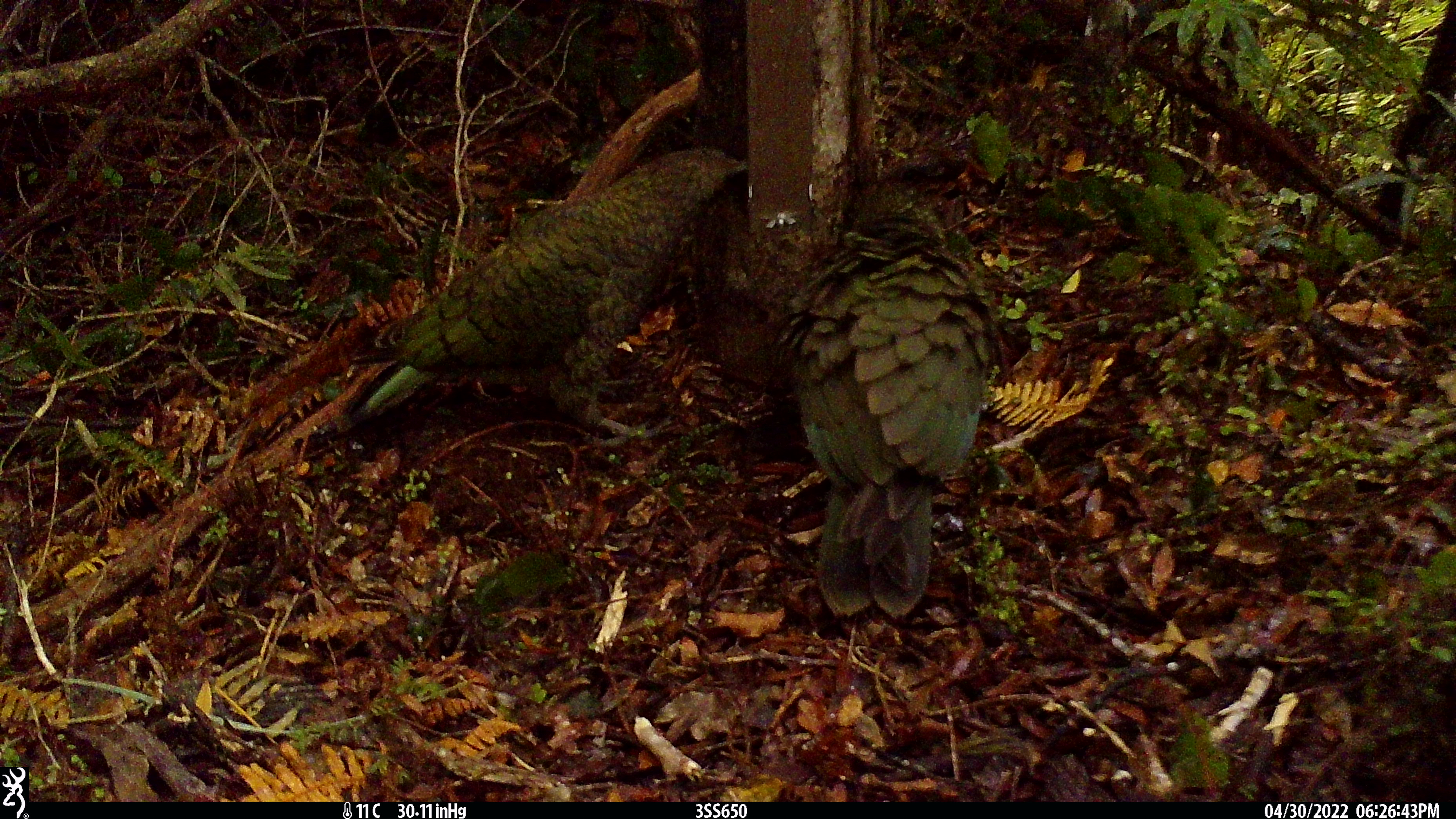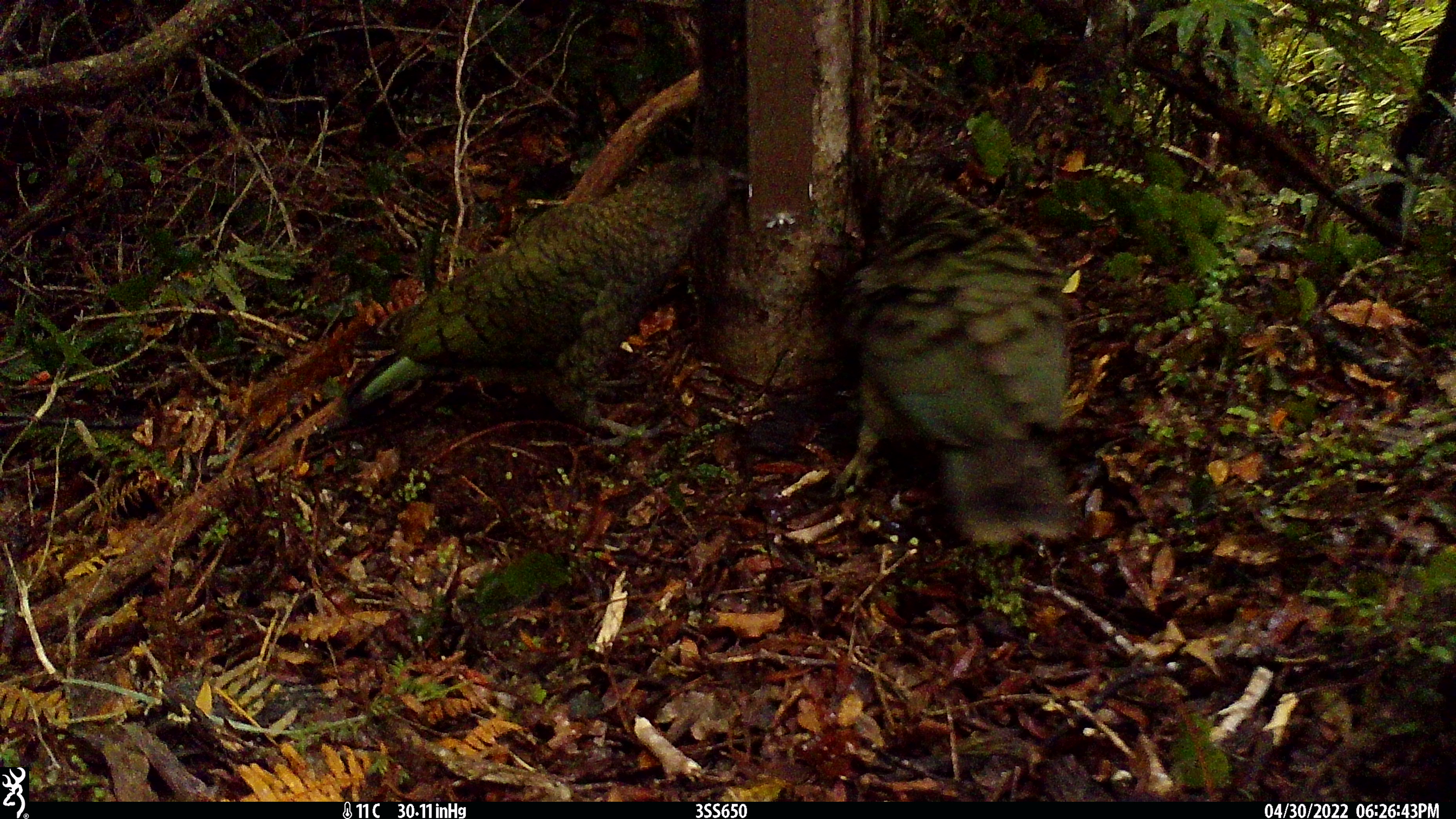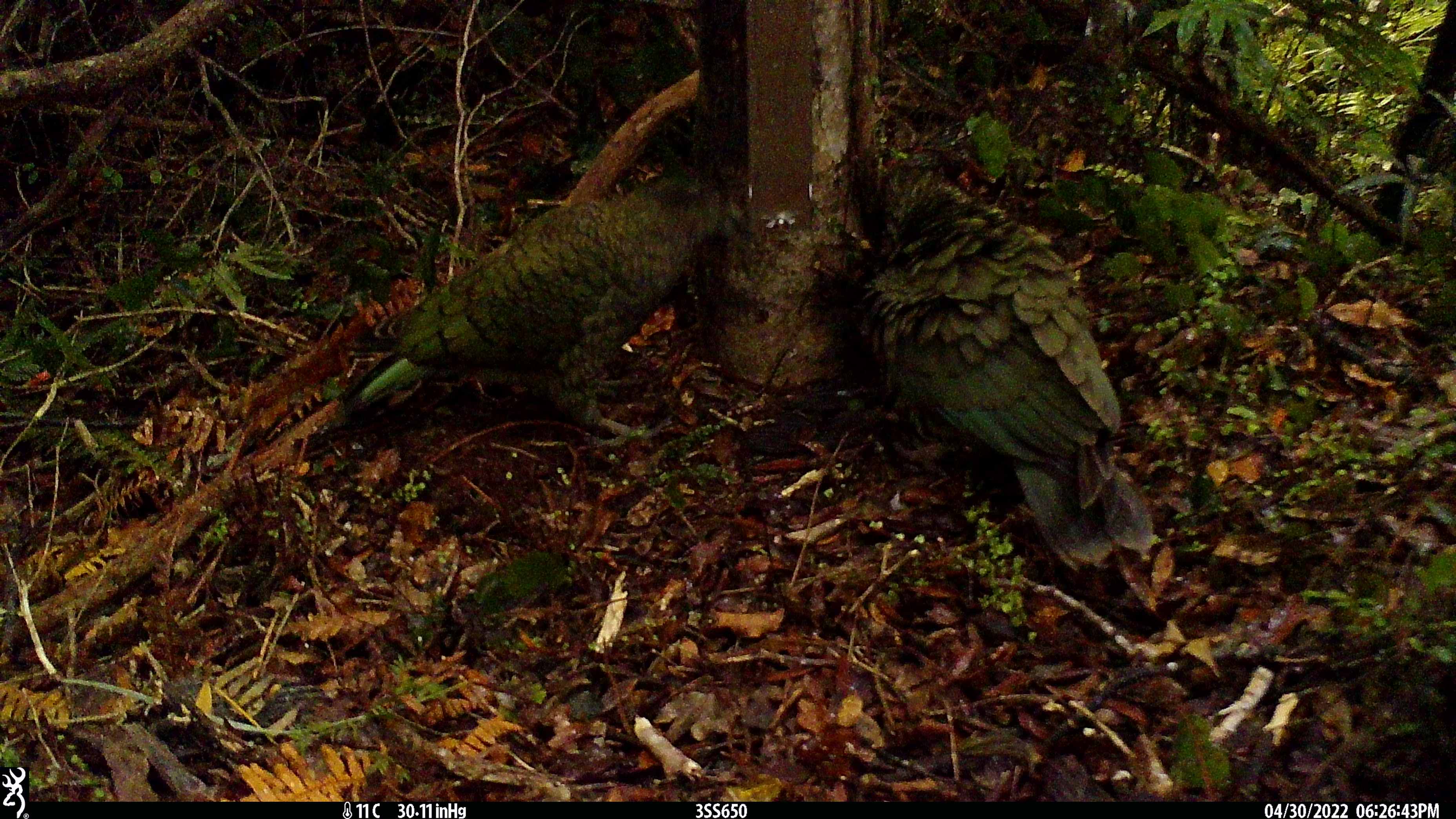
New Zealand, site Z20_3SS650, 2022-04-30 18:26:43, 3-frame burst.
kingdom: Animalia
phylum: Chordata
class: Aves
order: Psittaciformes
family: Strigopidae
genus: Nestor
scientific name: Nestor notabilis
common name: kea